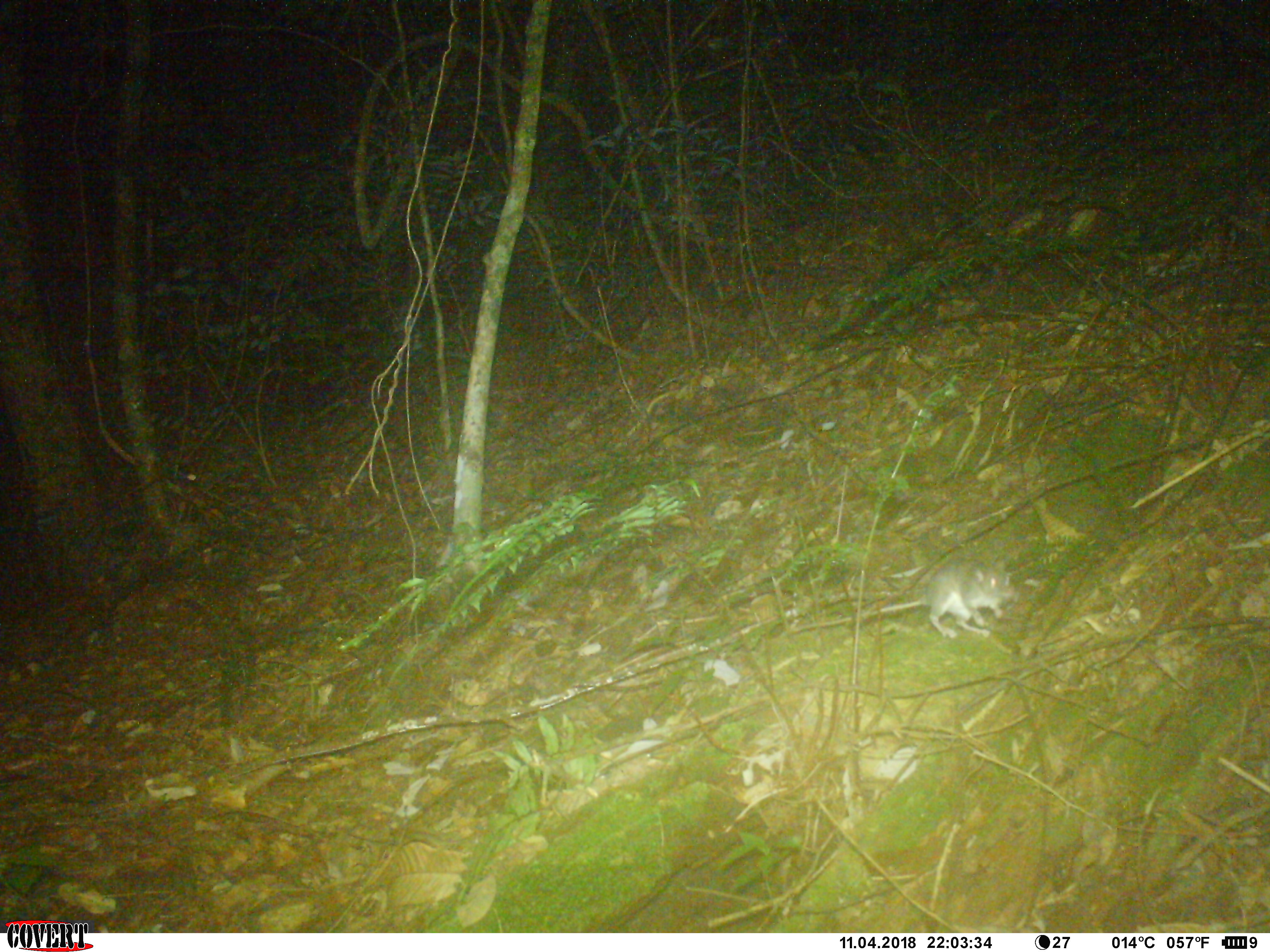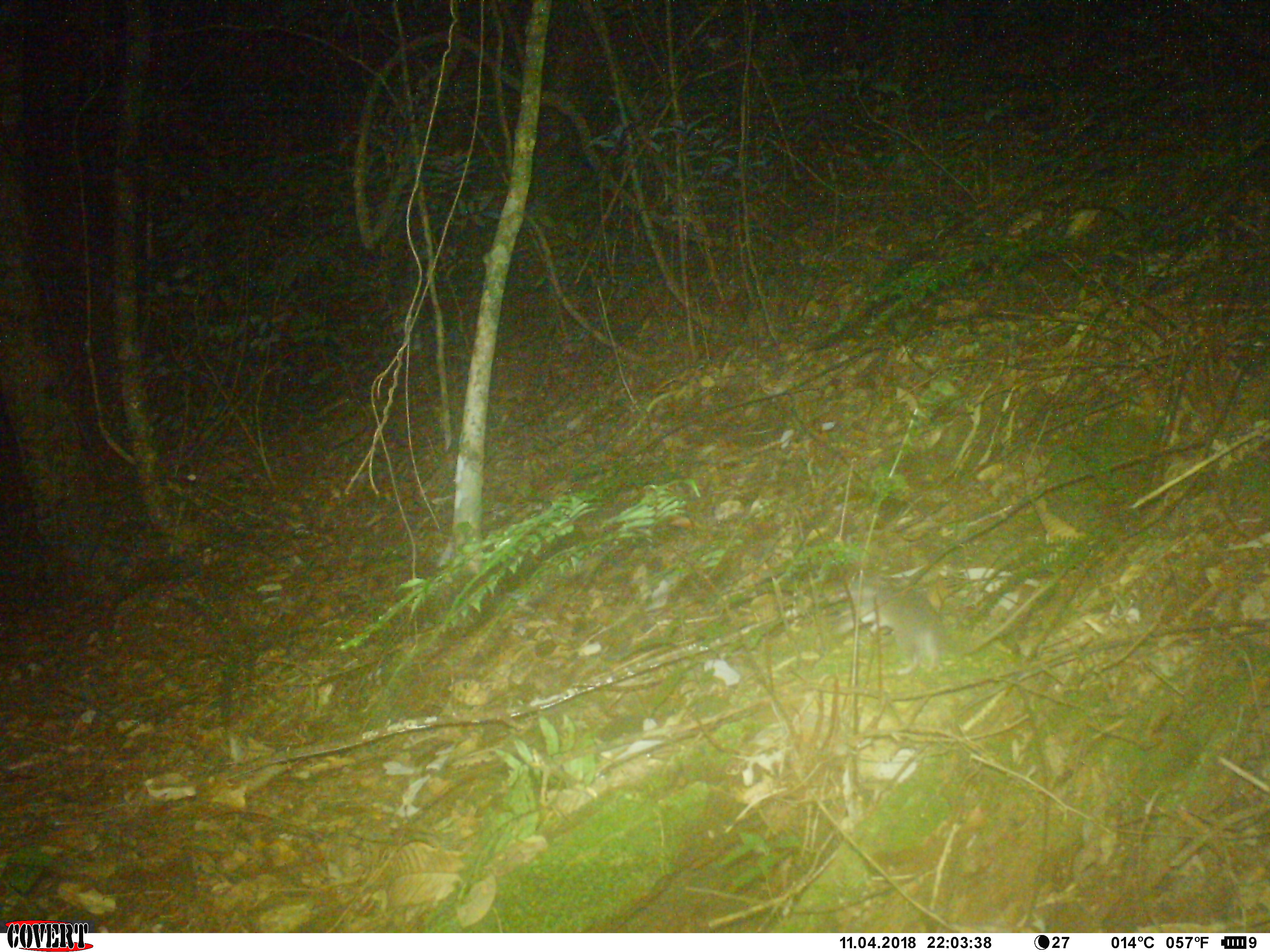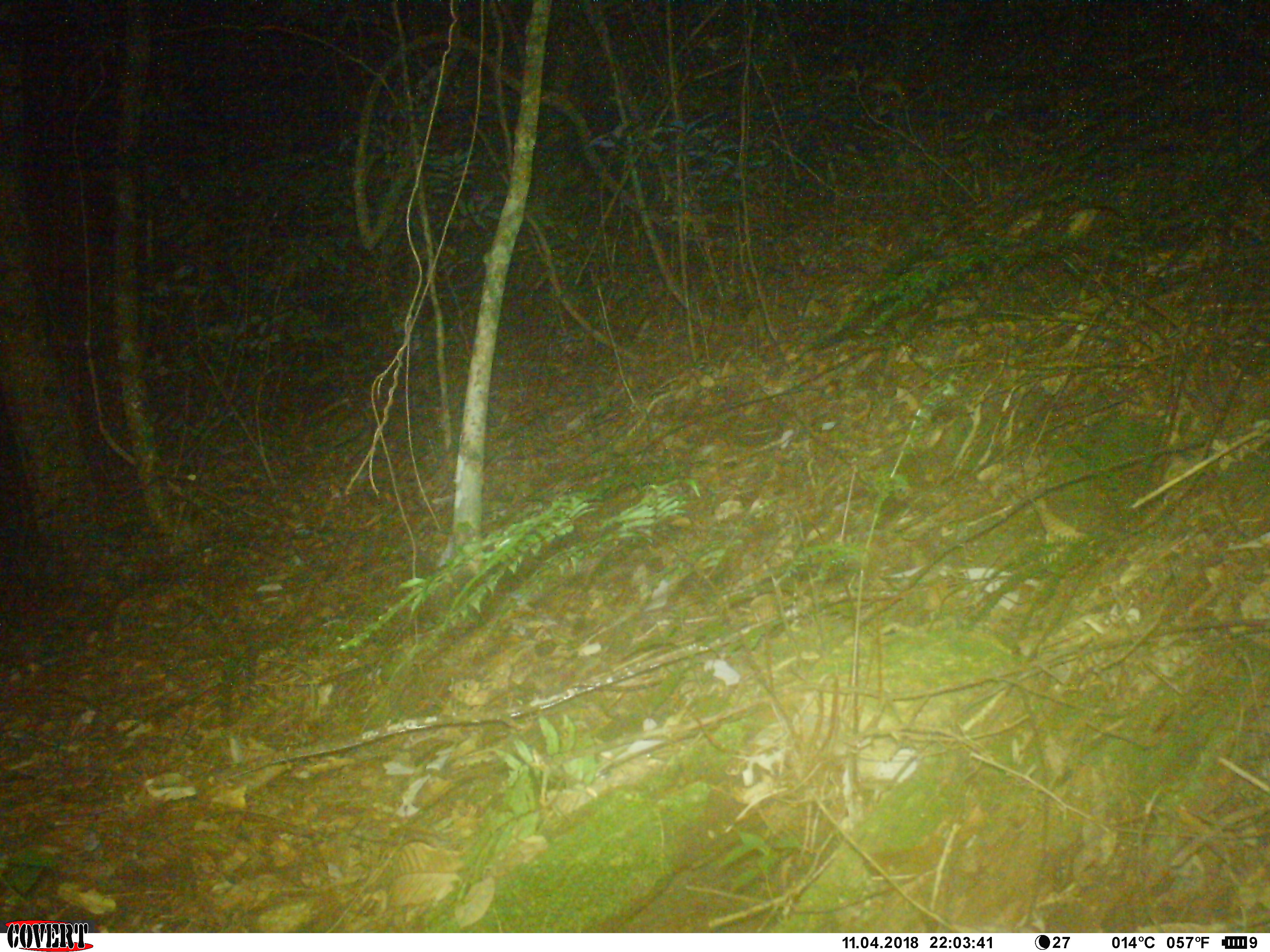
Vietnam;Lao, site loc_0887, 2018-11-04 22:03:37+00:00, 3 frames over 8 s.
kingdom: Animalia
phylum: Chordata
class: Mammalia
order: Rodentia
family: Muridae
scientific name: Muridae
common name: old-world mice and rats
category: unidentified murid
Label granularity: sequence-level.